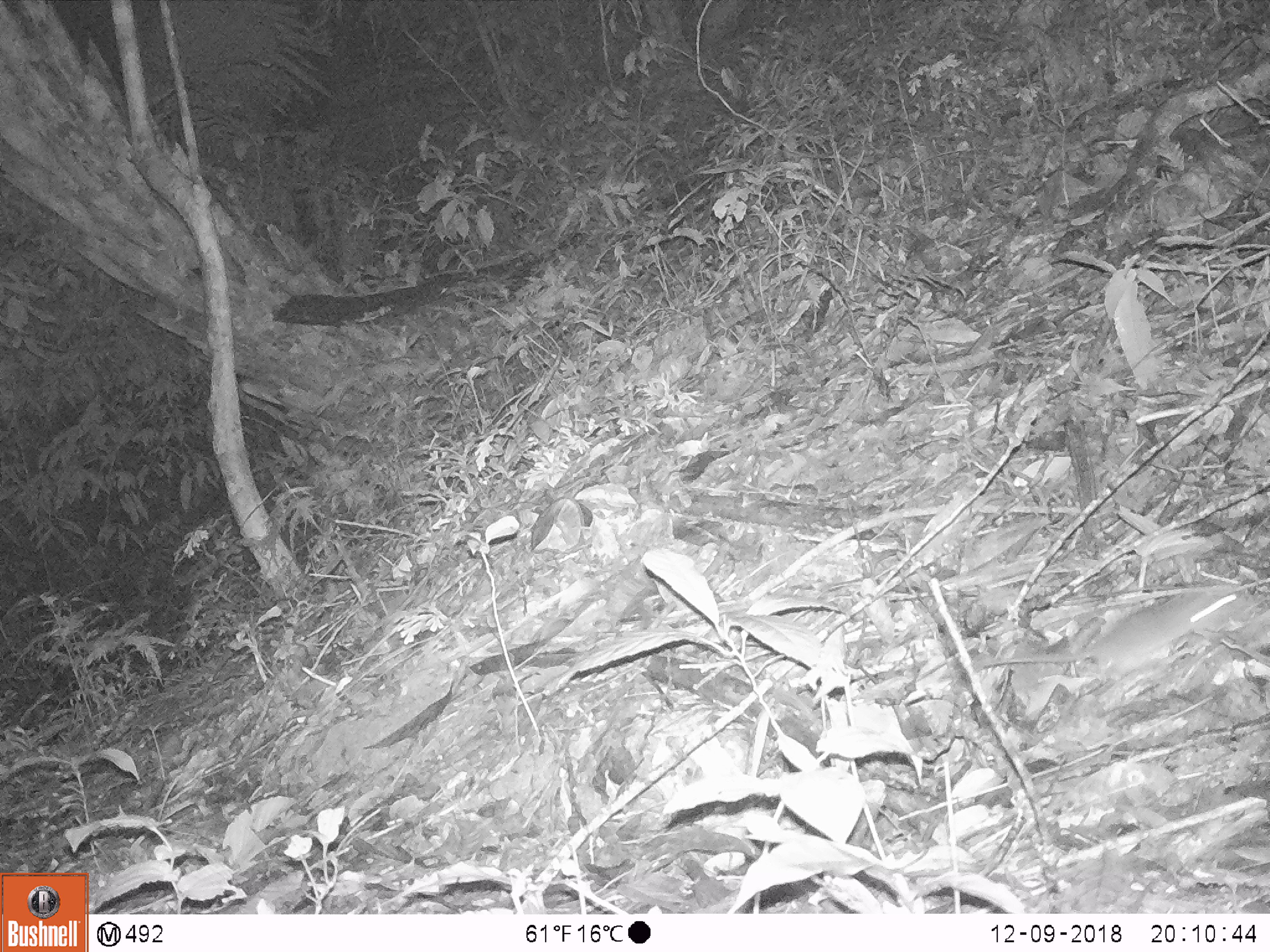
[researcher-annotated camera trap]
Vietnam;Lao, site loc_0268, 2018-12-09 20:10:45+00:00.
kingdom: Animalia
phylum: Chordata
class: Mammalia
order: Rodentia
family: Muridae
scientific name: Muridae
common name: old-world mice and rats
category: unidentified murid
Unidentified murid (old-world mice and rats) (Muridae). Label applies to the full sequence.